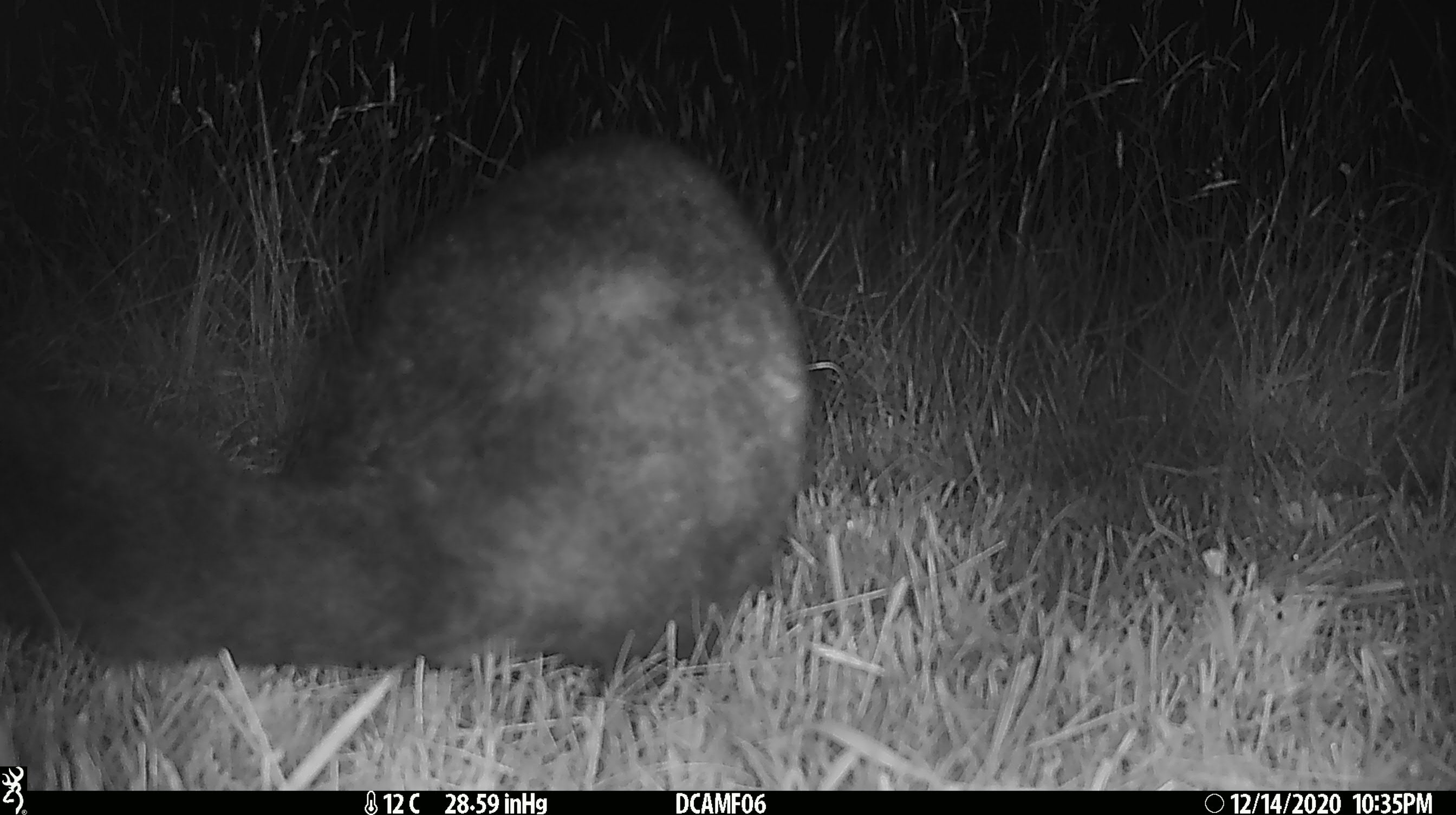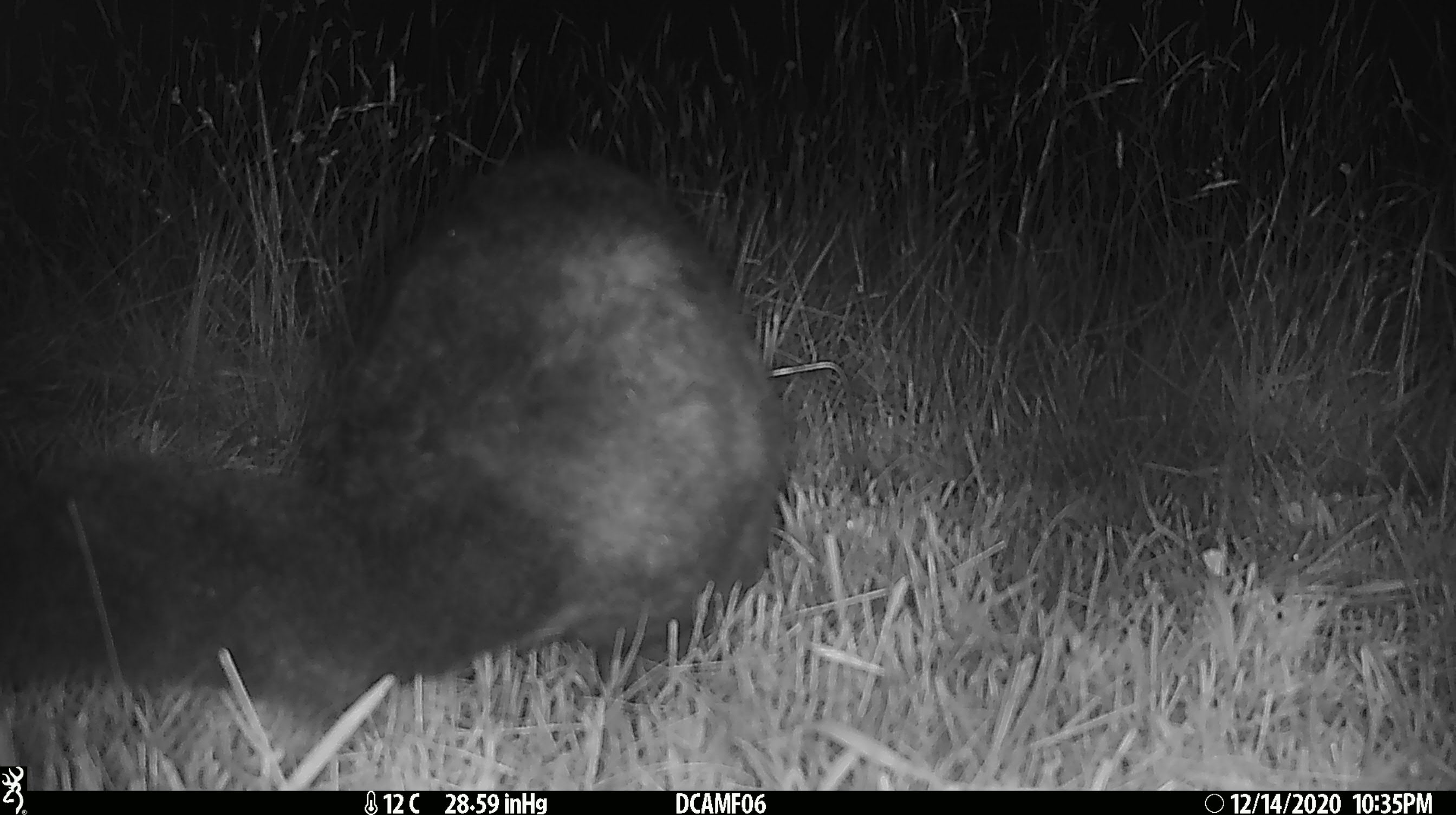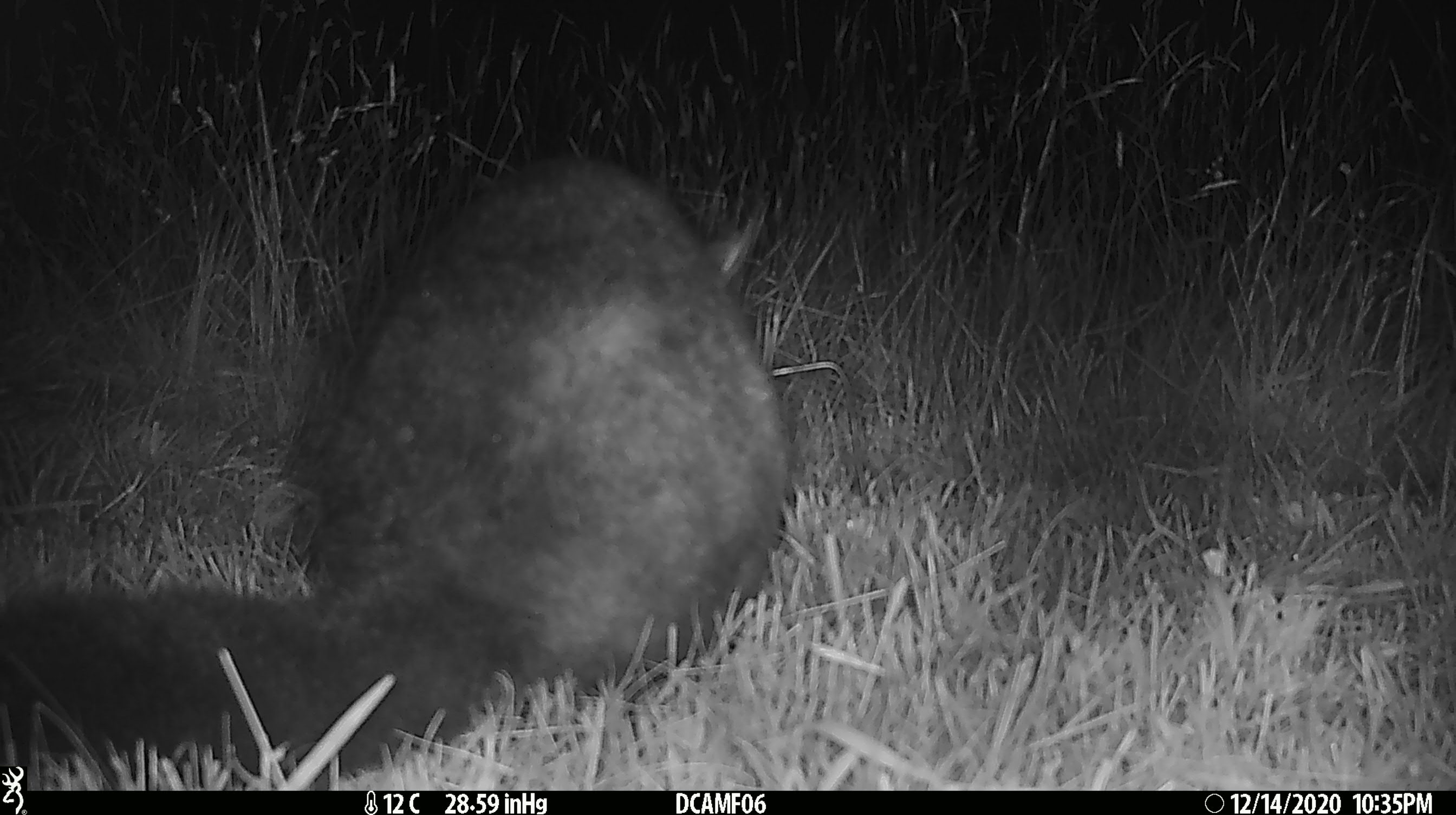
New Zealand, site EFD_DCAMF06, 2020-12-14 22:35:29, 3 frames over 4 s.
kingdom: Animalia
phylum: Chordata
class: Mammalia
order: Diprotodontia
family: Phalangeridae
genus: Trichosurus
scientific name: Trichosurus vulpecula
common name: common brushtail possum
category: possum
Possum (common brushtail possum) (Trichosurus vulpecula).